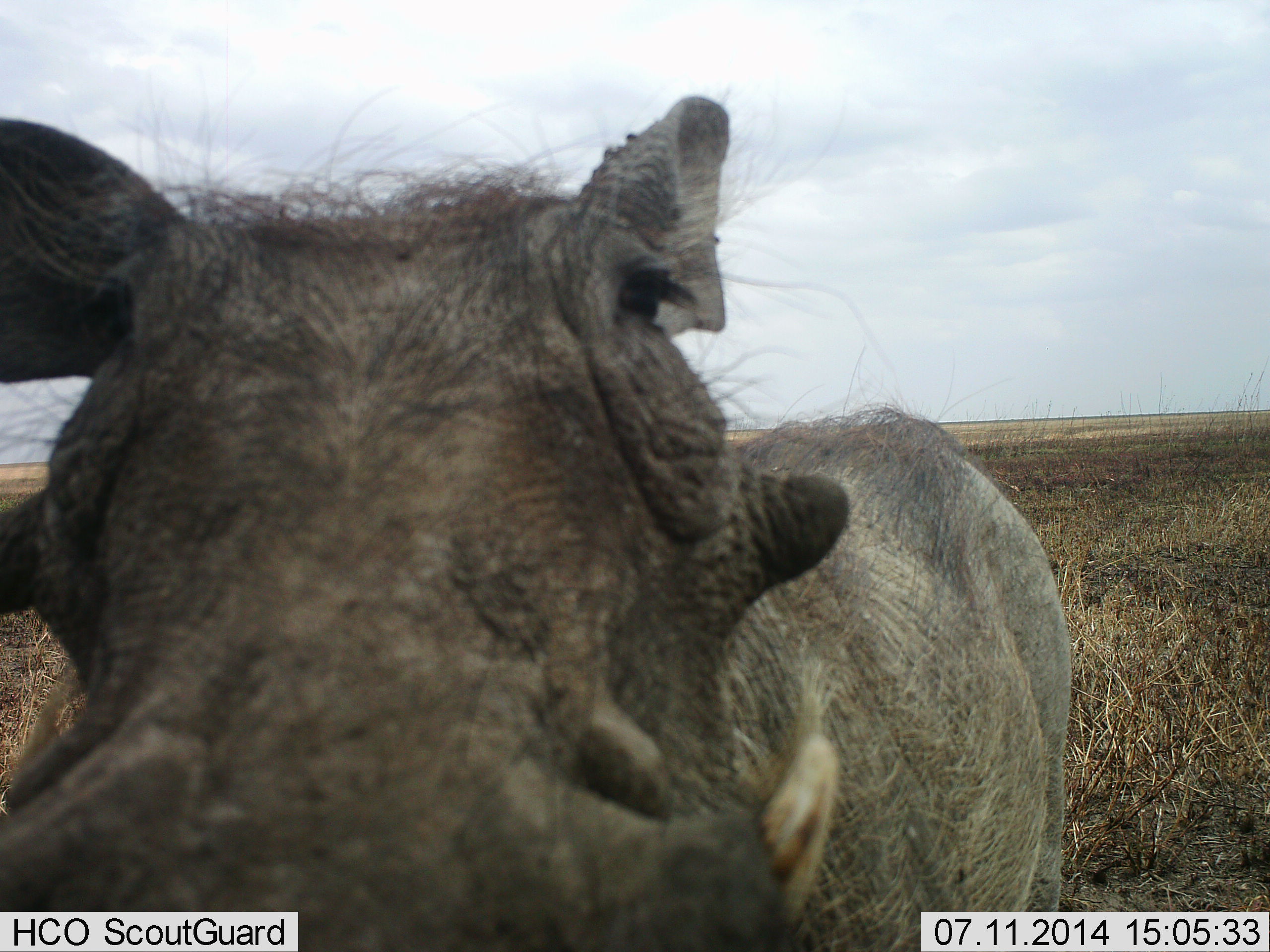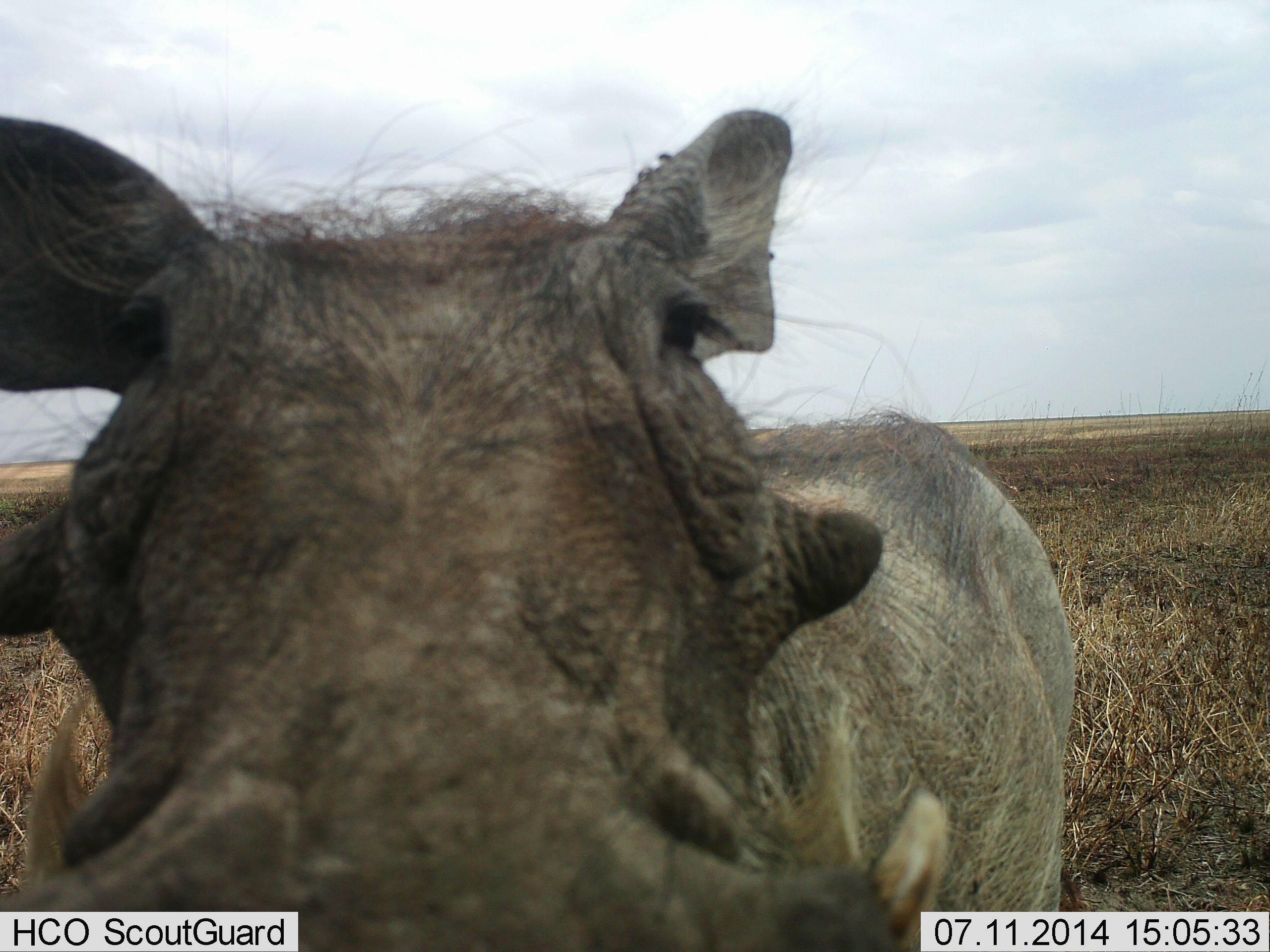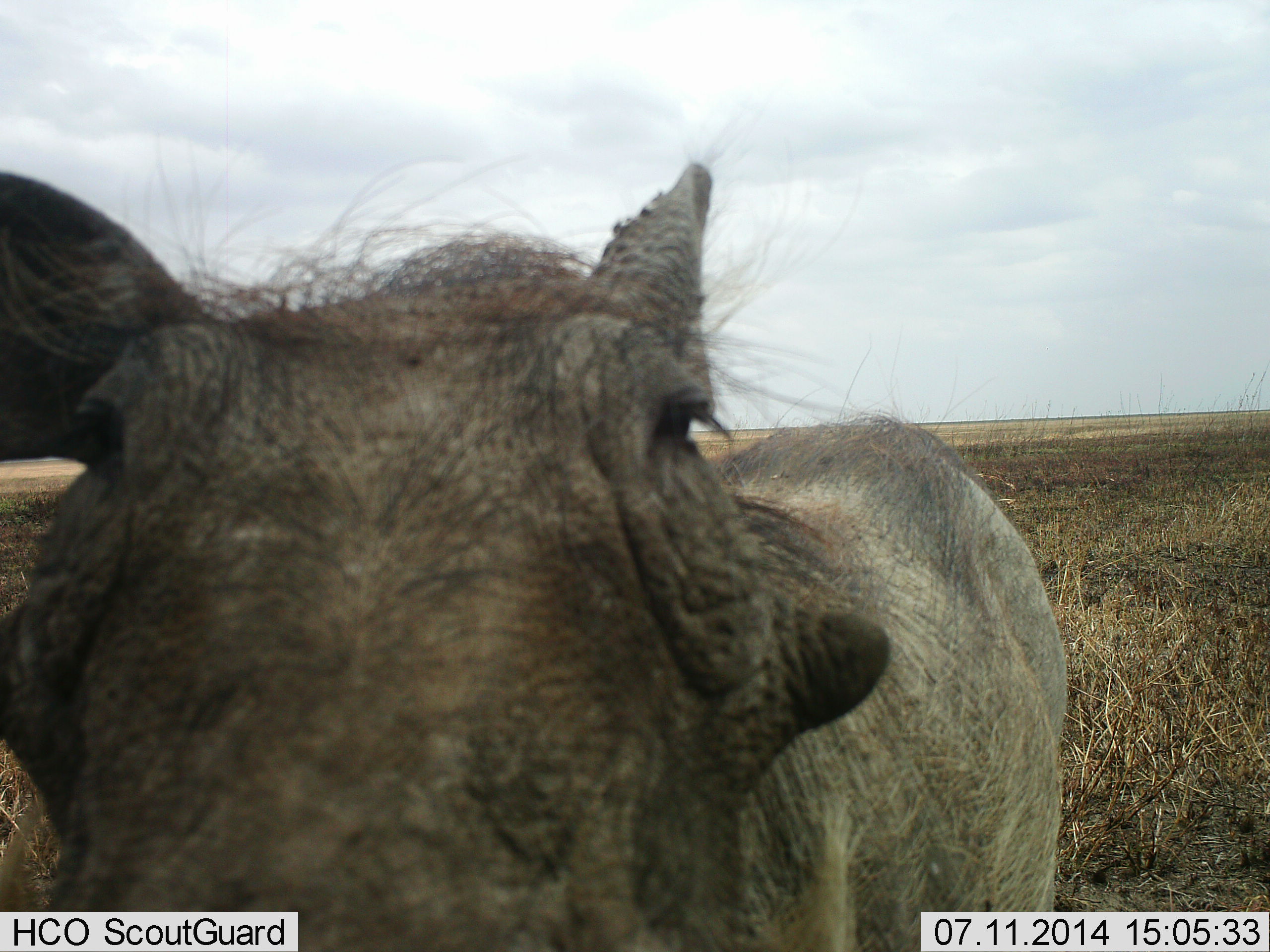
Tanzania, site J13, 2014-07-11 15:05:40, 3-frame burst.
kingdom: Animalia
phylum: Chordata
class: Mammalia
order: Artiodactyla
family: Suidae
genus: Phacochoerus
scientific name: Phacochoerus africanus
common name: warthog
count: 1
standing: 80%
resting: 0%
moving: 10%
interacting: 30%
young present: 0%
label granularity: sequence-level